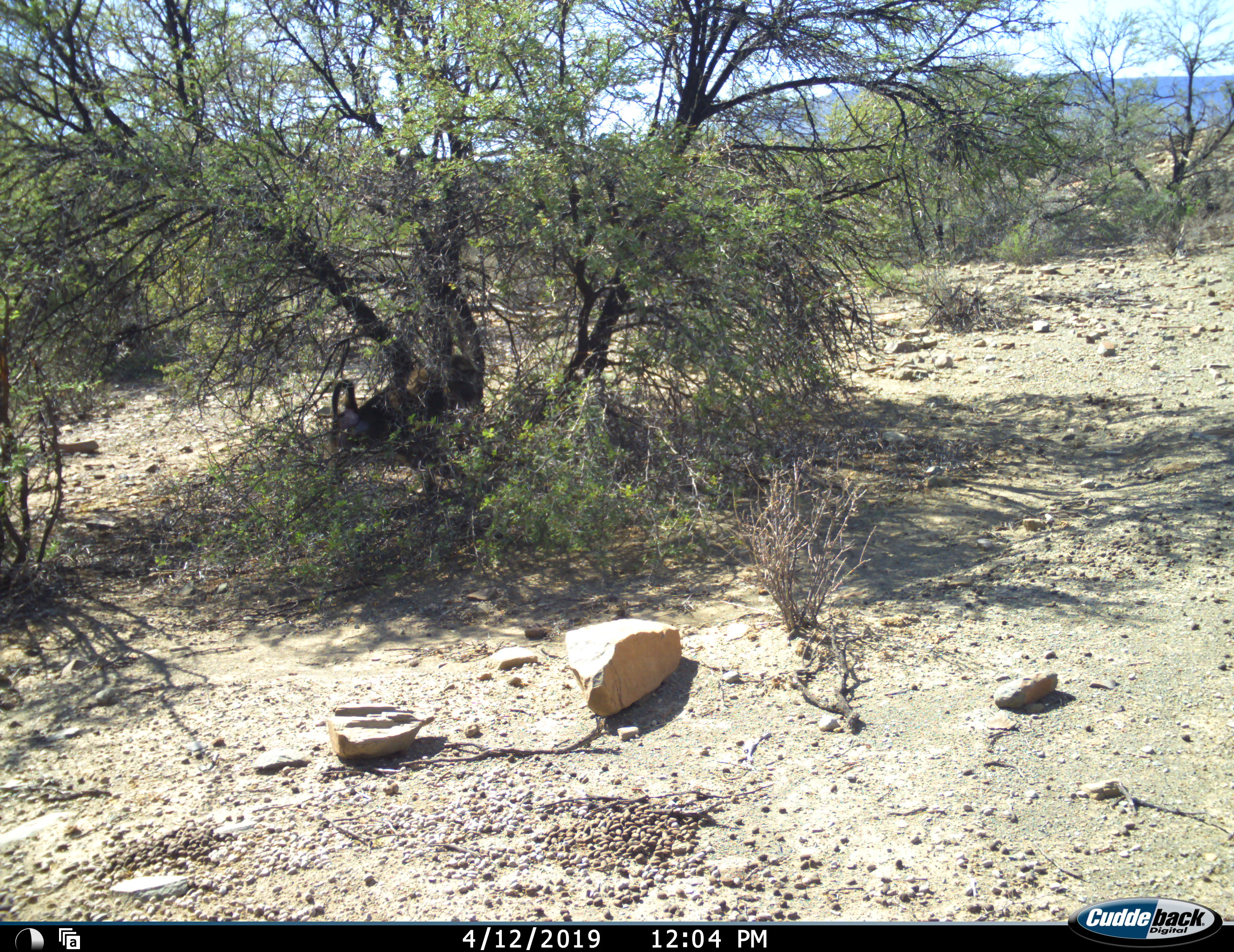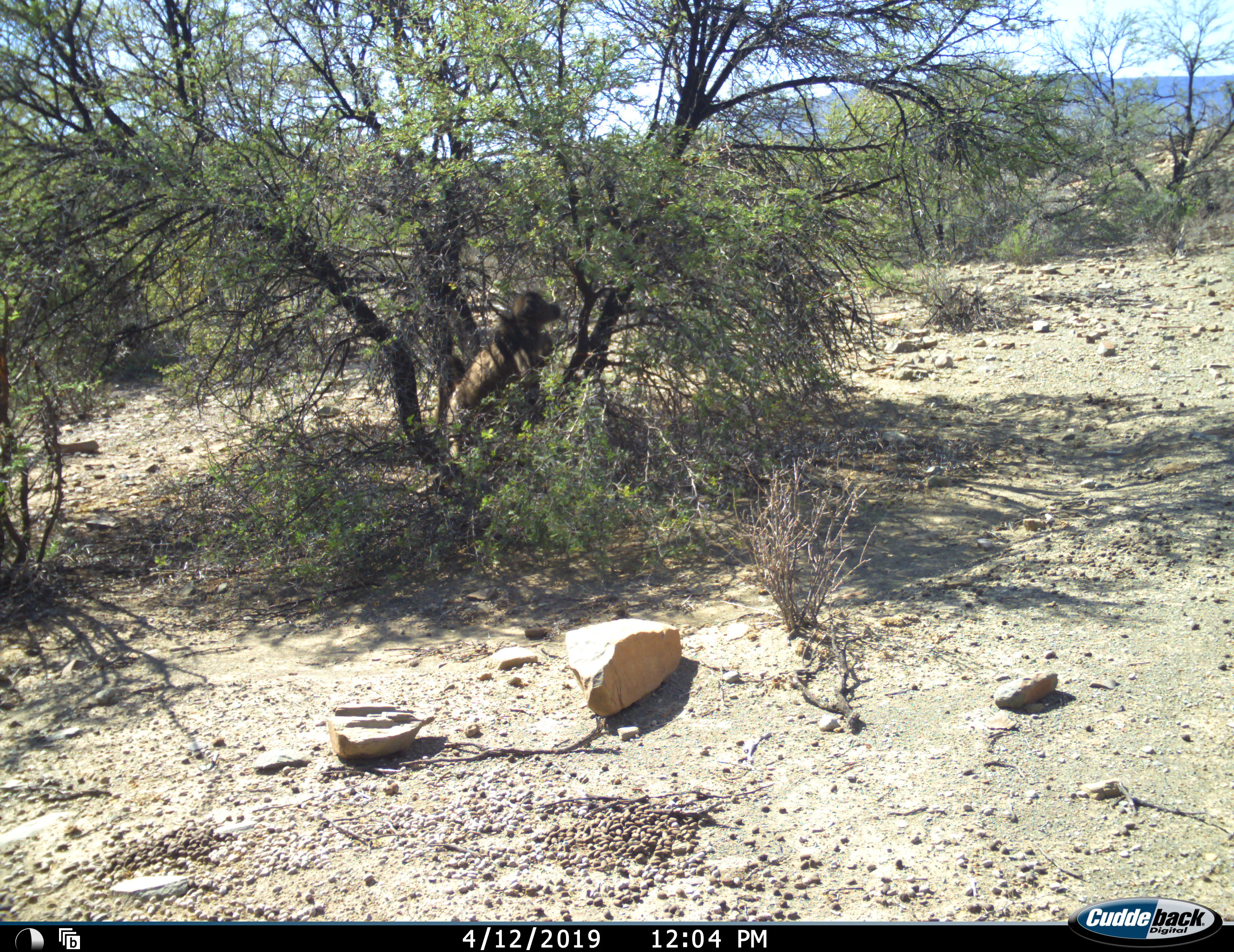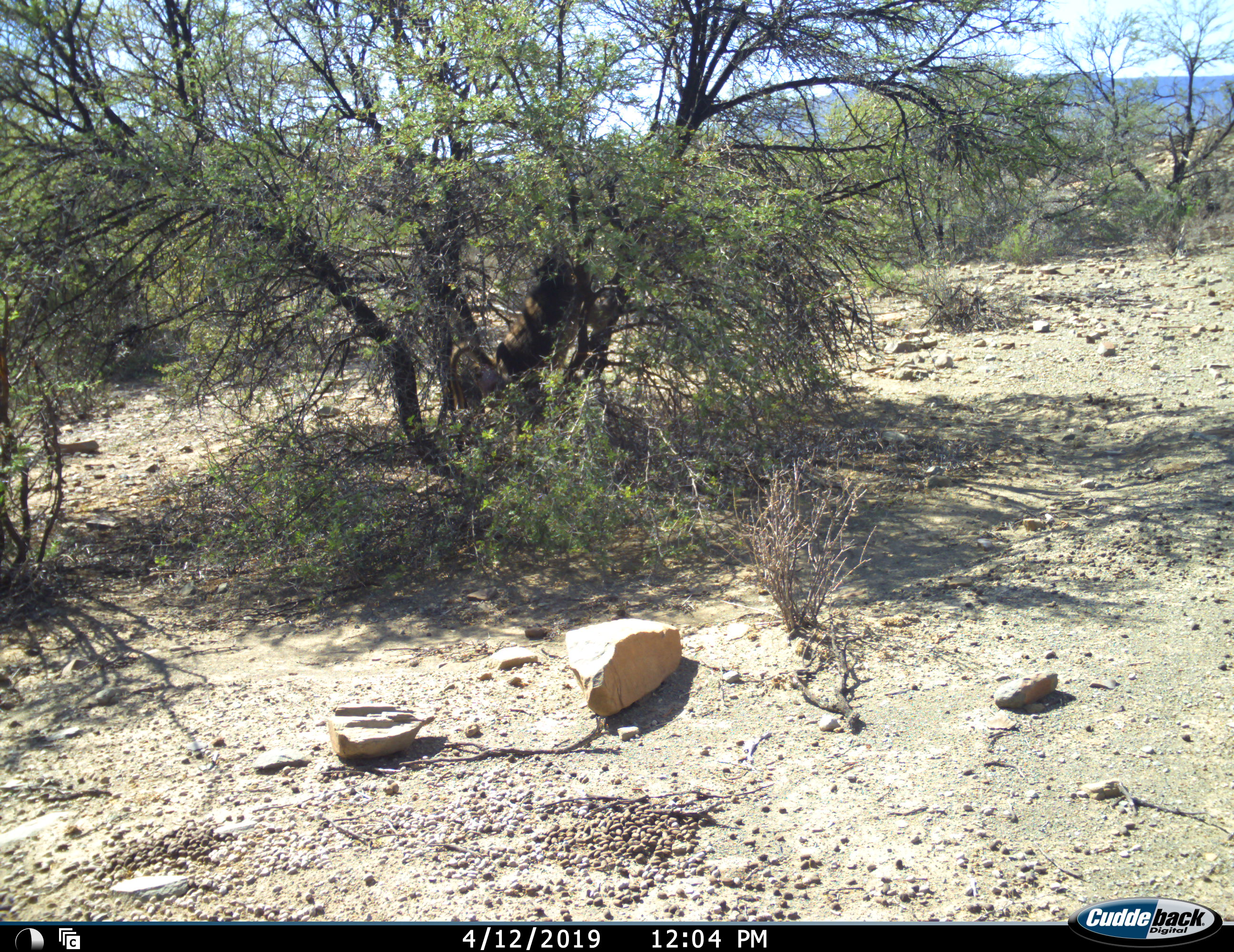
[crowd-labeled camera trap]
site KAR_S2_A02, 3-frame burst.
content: unidentified animal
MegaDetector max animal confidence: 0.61